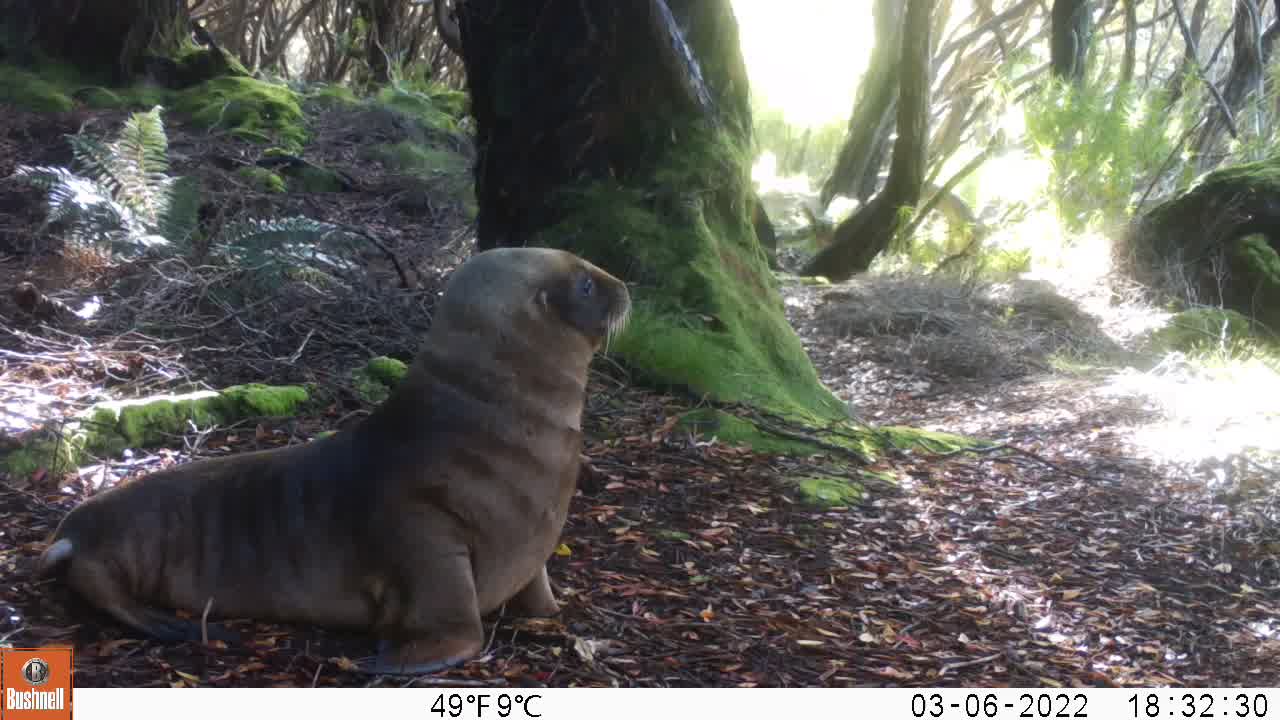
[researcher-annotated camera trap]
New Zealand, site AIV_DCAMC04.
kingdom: Animalia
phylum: Chordata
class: Mammalia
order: Carnivora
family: Otariidae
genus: Phocarctos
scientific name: Phocarctos hookeri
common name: new zealand sea lion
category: sealion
Sealion (new zealand sea lion) (Phocarctos hookeri).